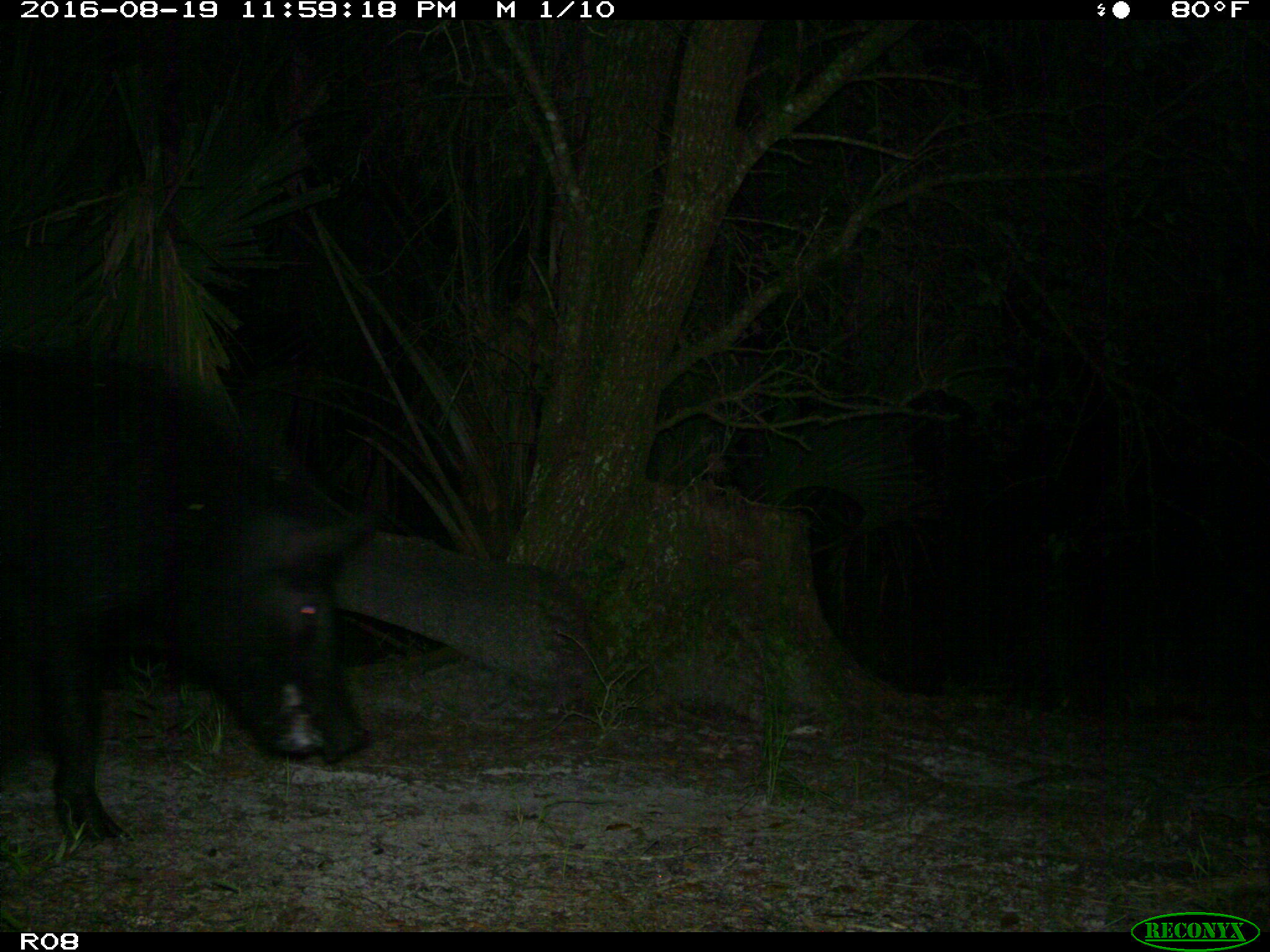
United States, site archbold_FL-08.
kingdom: Animalia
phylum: Chordata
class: Mammalia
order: Artiodactyla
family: Suidae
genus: Sus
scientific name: Sus scrofa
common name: wild boar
Sus scrofa (wild boar).